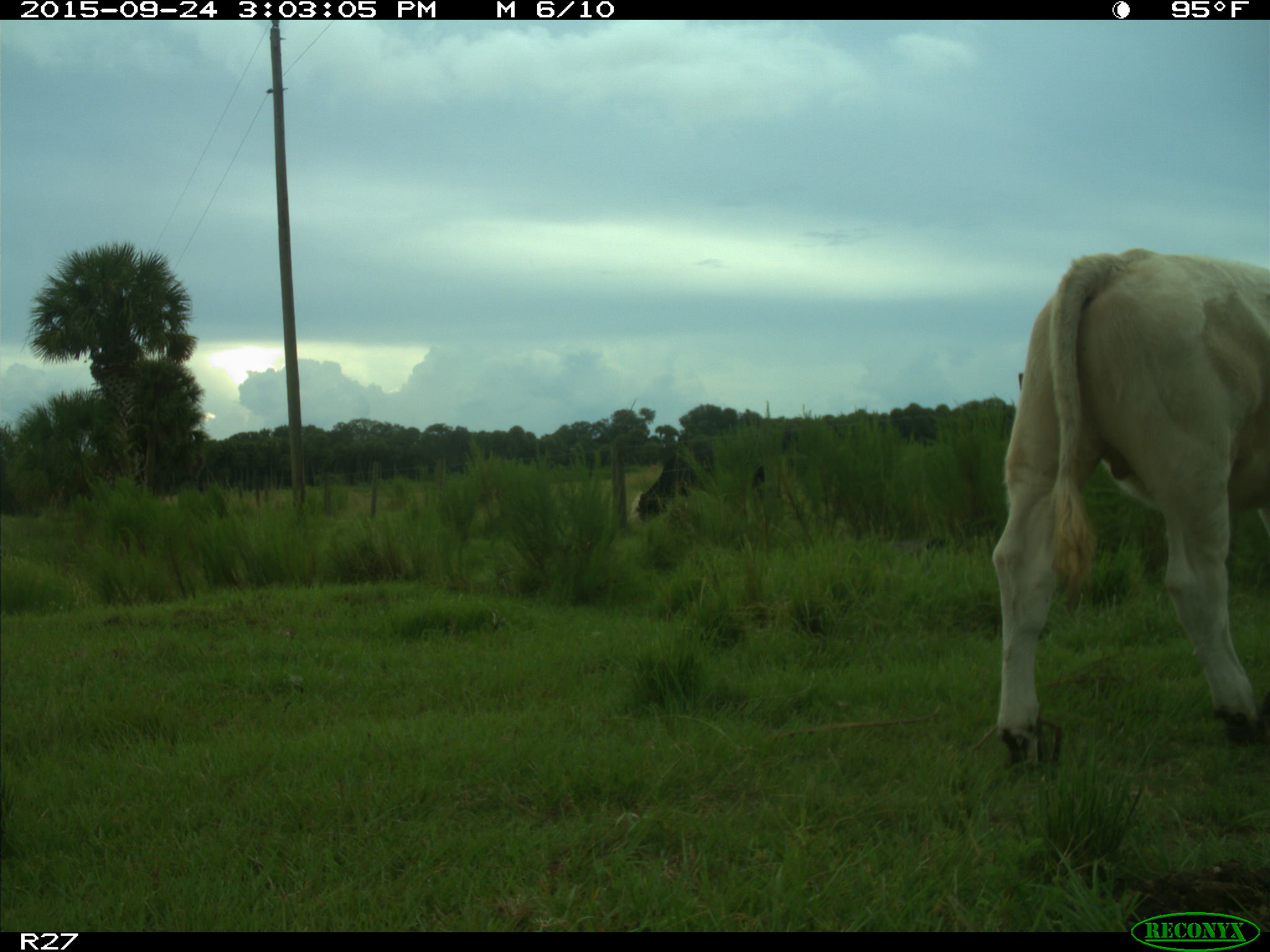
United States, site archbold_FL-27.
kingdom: Animalia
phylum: Chordata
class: Mammalia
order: Artiodactyla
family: Bovidae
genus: Bos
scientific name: Bos taurus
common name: domestic cow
Bos taurus (domestic cow).